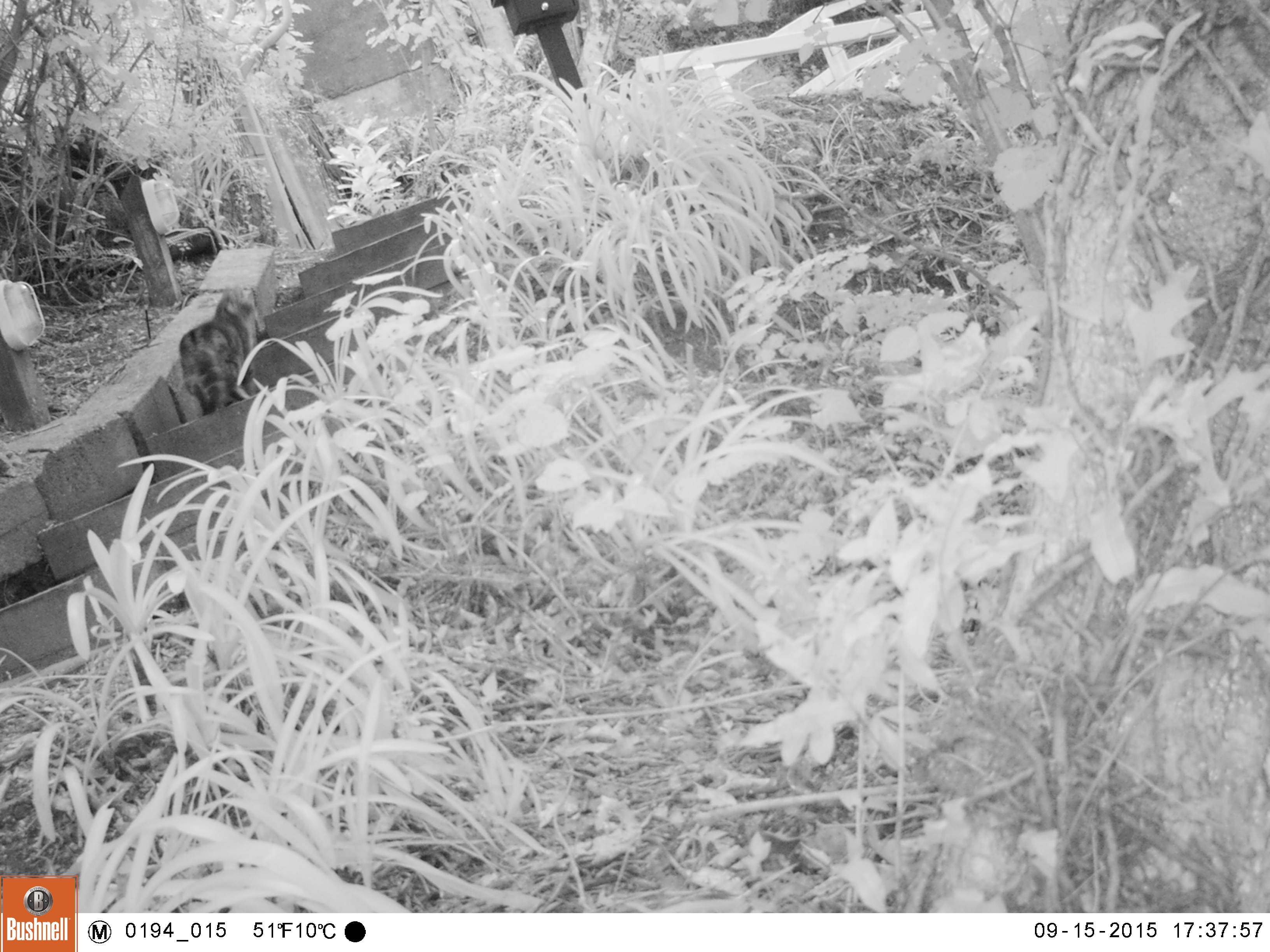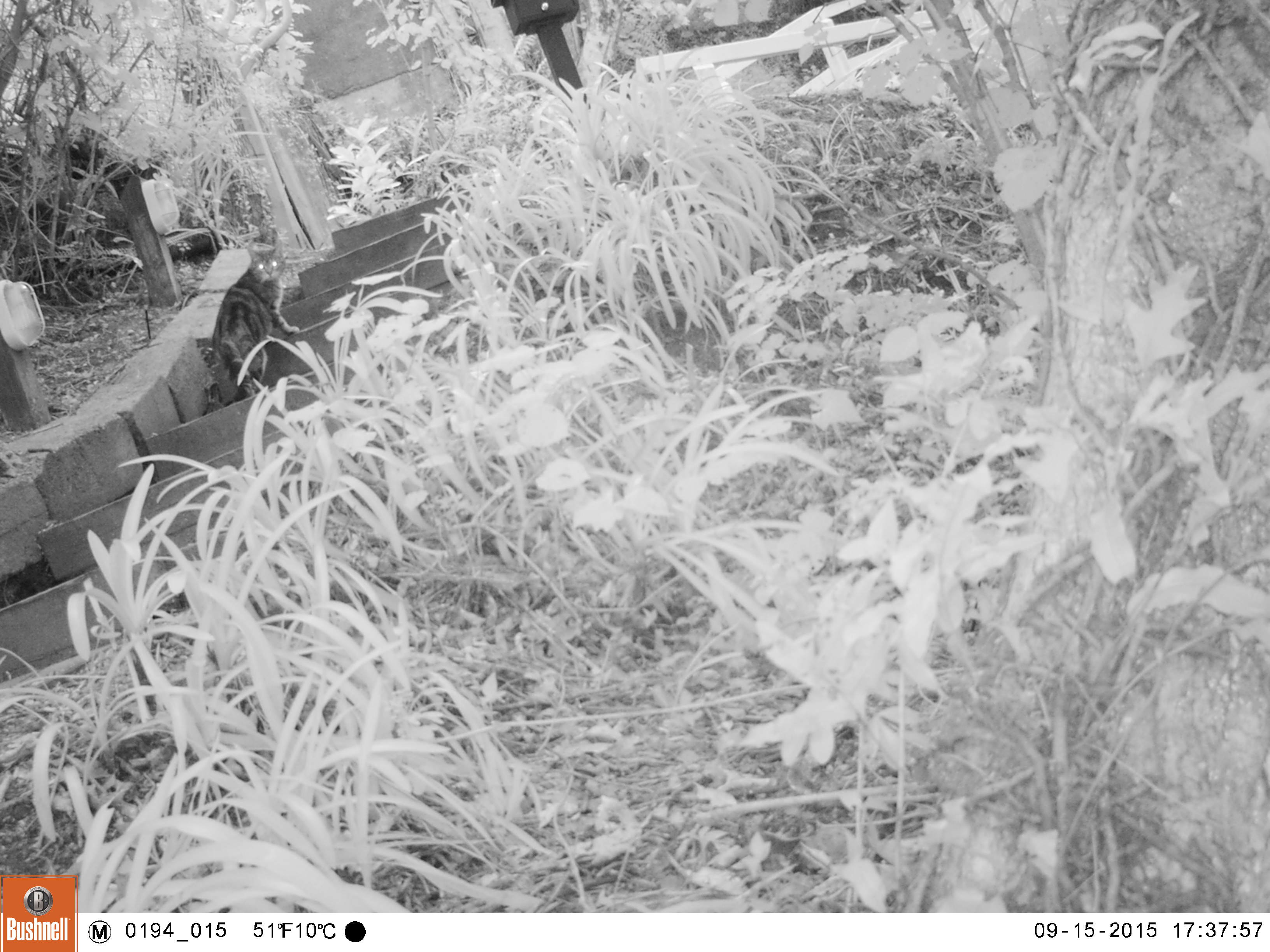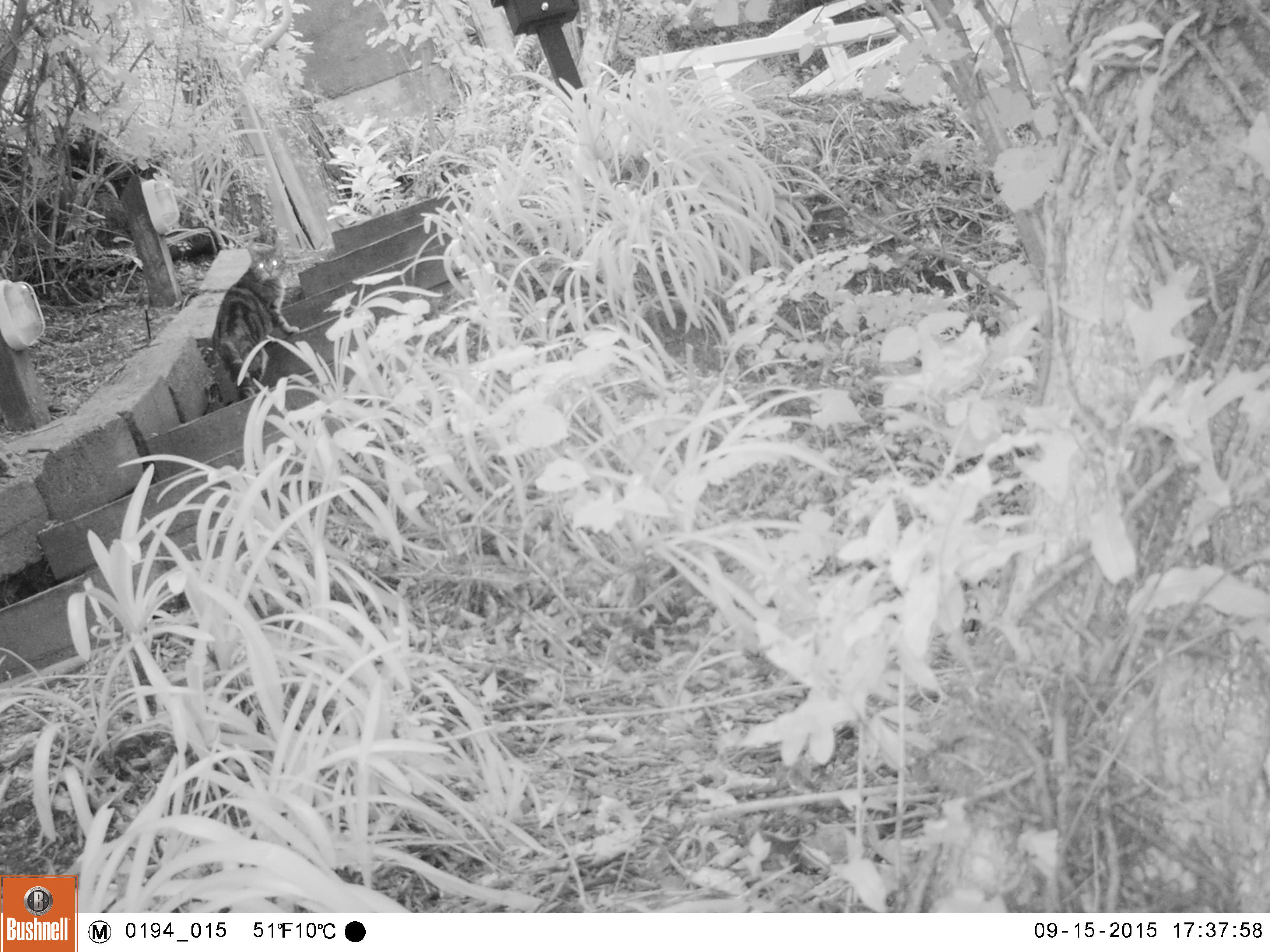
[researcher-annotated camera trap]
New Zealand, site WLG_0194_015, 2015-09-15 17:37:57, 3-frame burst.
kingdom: Animalia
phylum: Chordata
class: Mammalia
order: Carnivora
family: Felidae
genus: Felis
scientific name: Felis catus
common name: domestic cat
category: cat